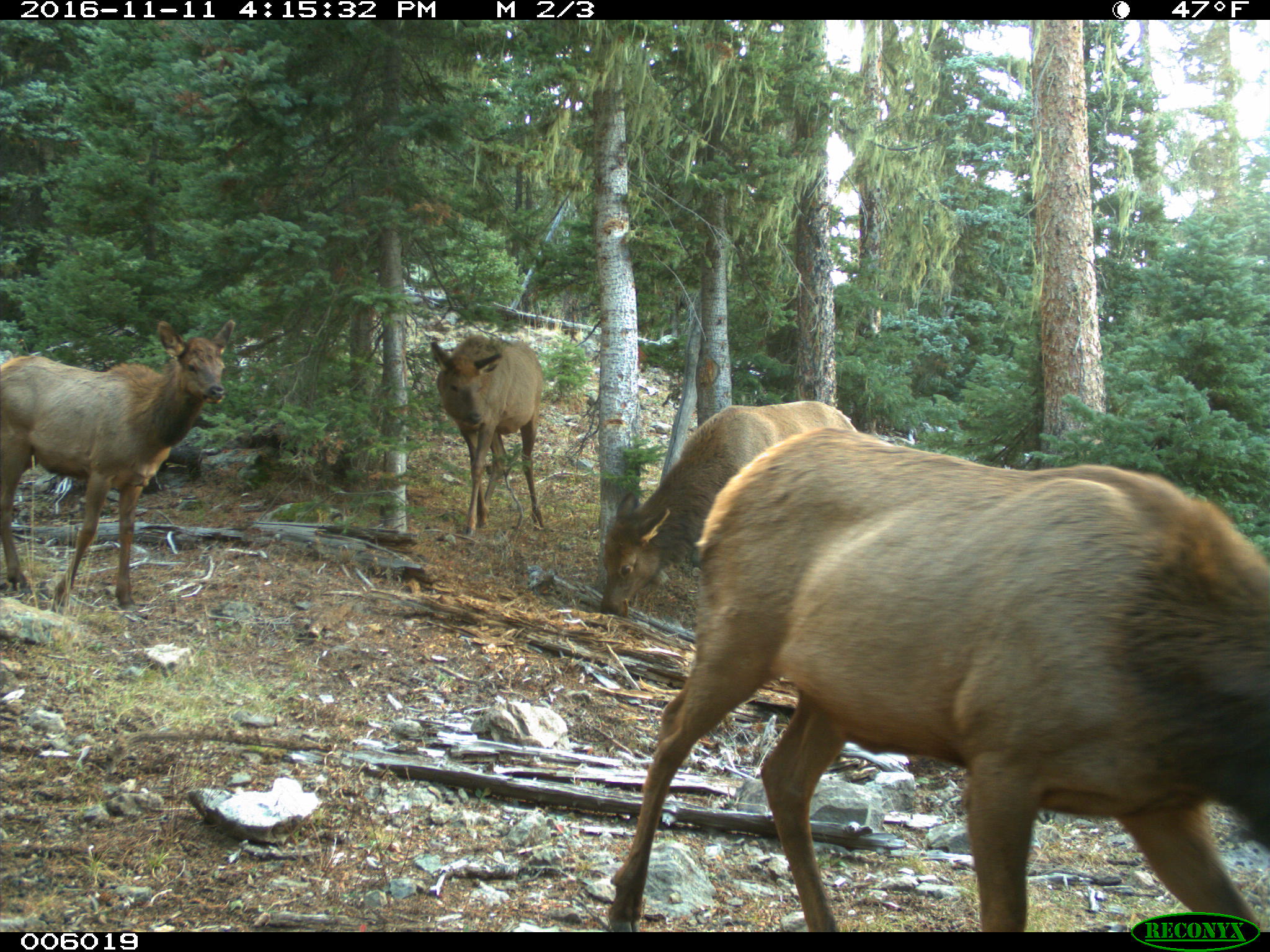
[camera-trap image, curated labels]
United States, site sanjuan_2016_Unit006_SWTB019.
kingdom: Animalia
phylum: Chordata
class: Mammalia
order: Artiodactyla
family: Cervidae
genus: Cervus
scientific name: Cervus elaphus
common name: red deer